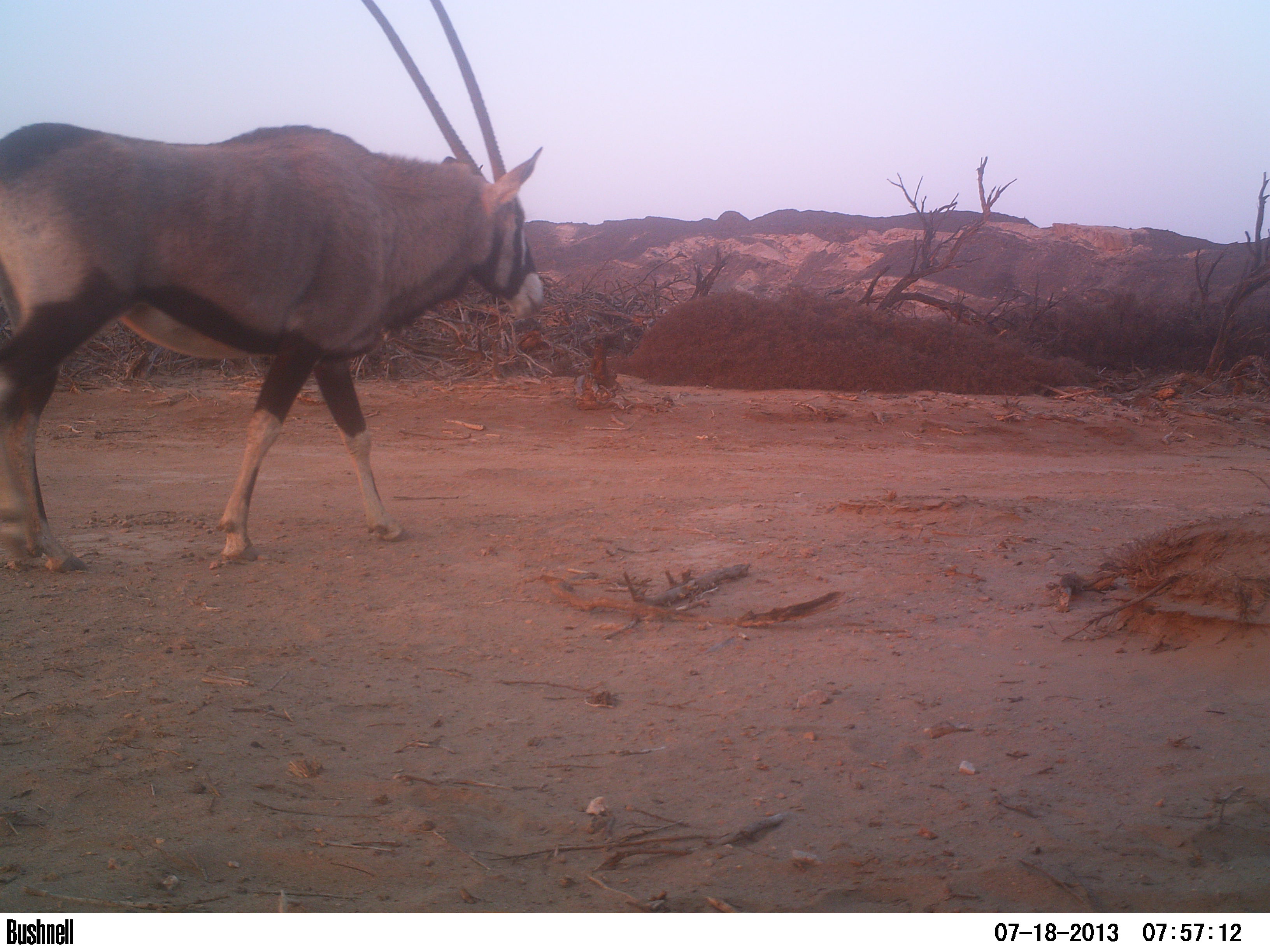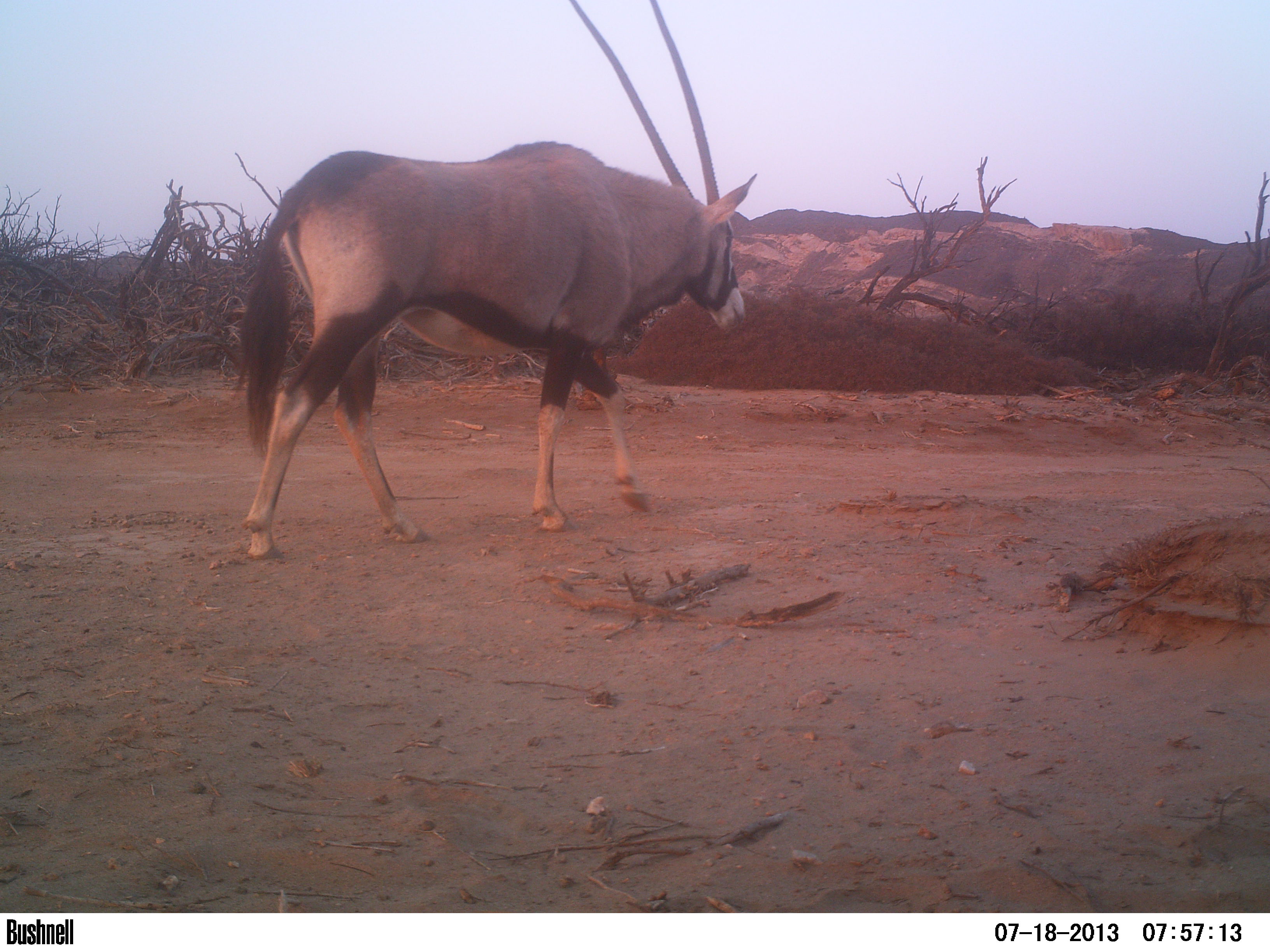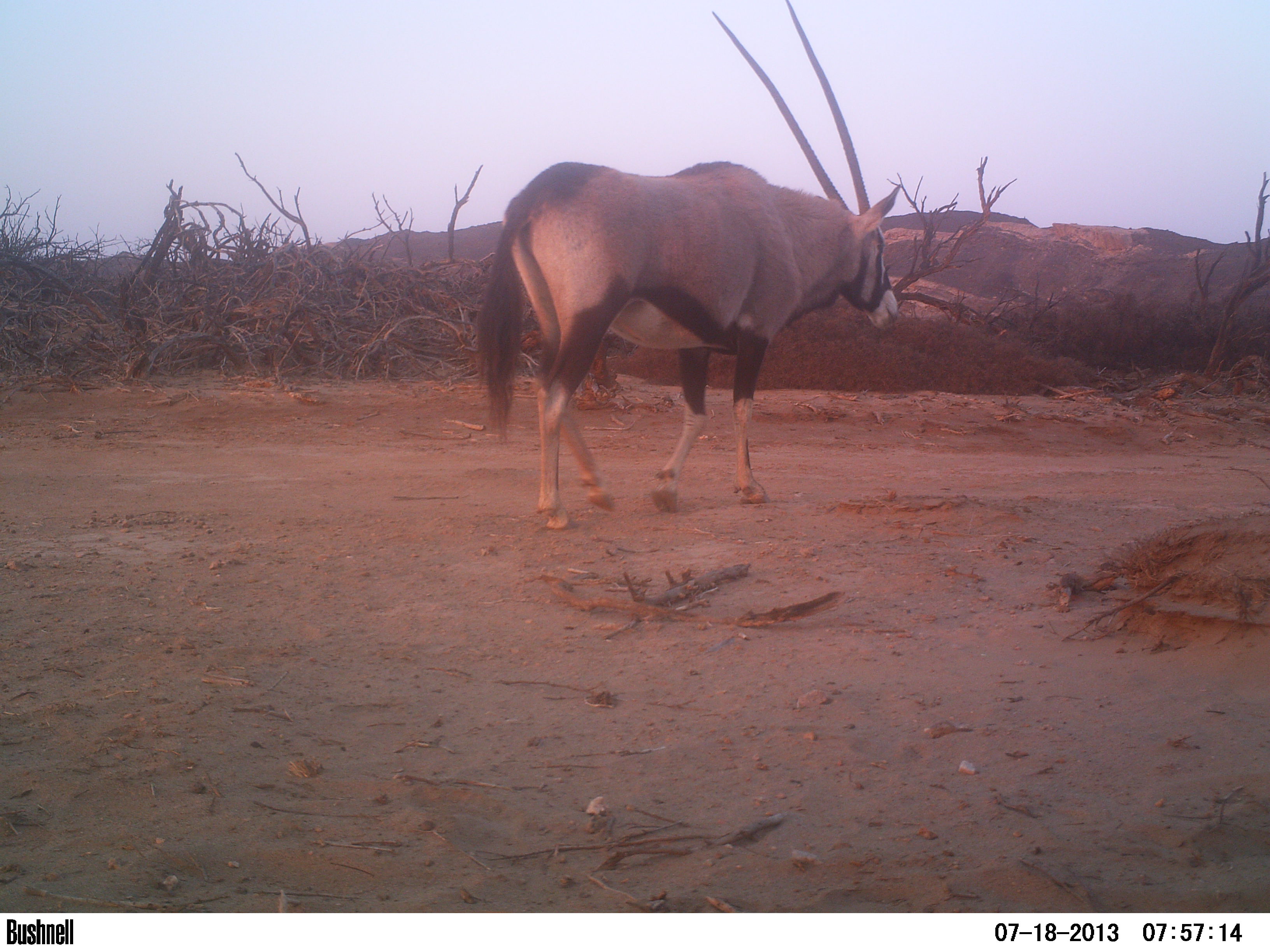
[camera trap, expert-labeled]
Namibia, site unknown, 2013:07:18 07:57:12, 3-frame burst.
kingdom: Animalia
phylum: Chordata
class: Mammalia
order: Artiodactyla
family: Bovidae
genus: Oryx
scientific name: Oryx gazella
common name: gemsbok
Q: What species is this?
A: Oryx gazella (gemsbok).